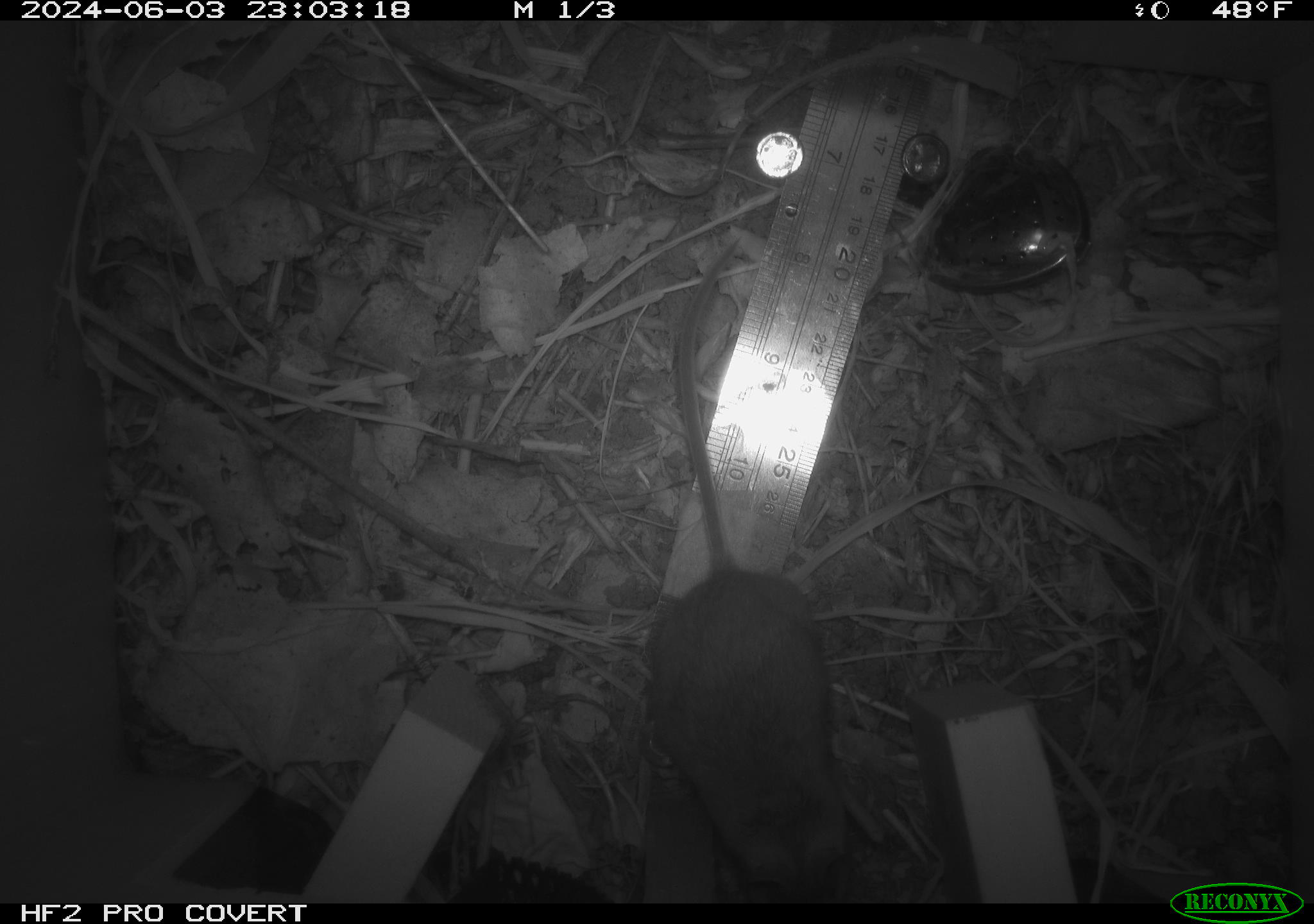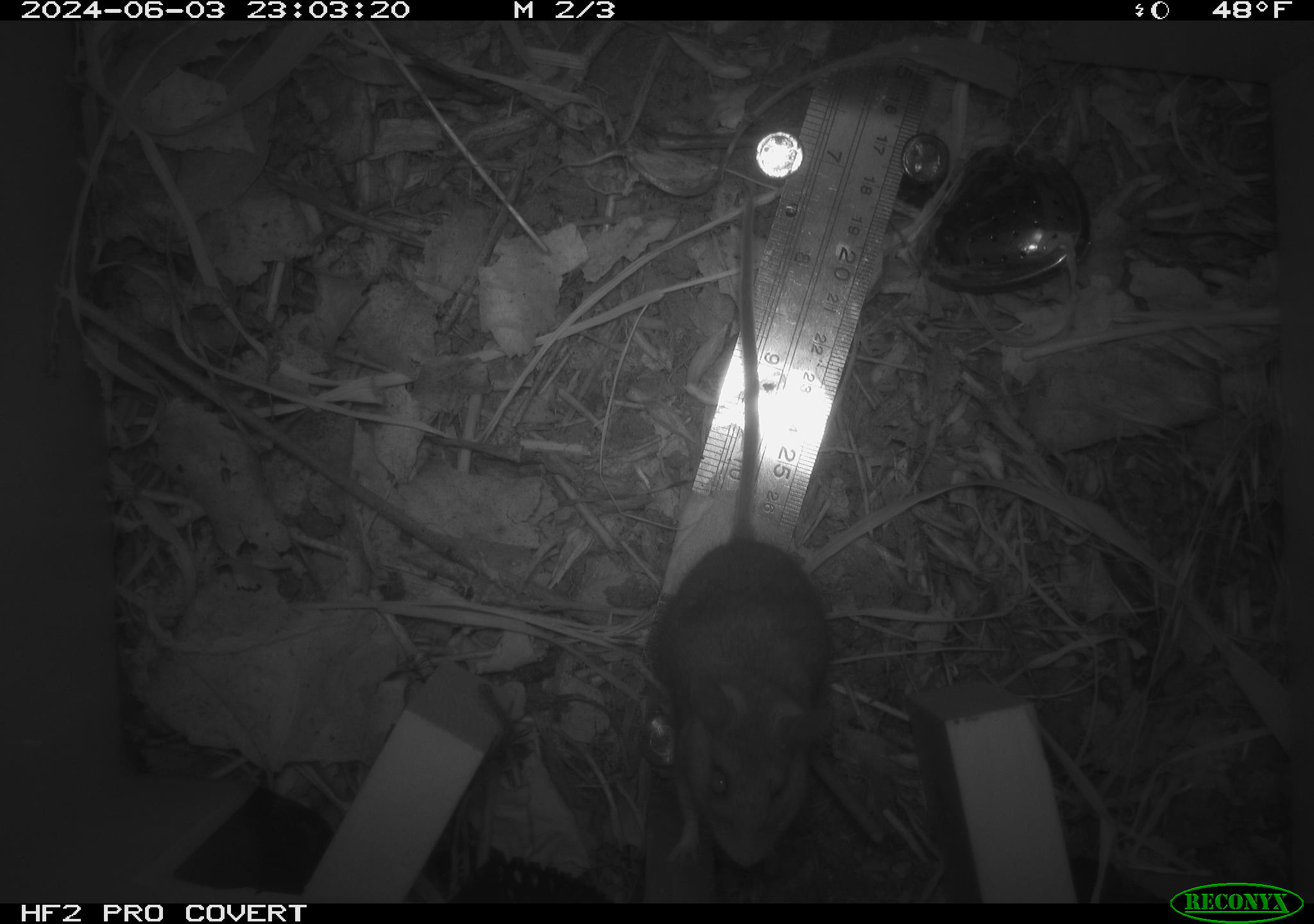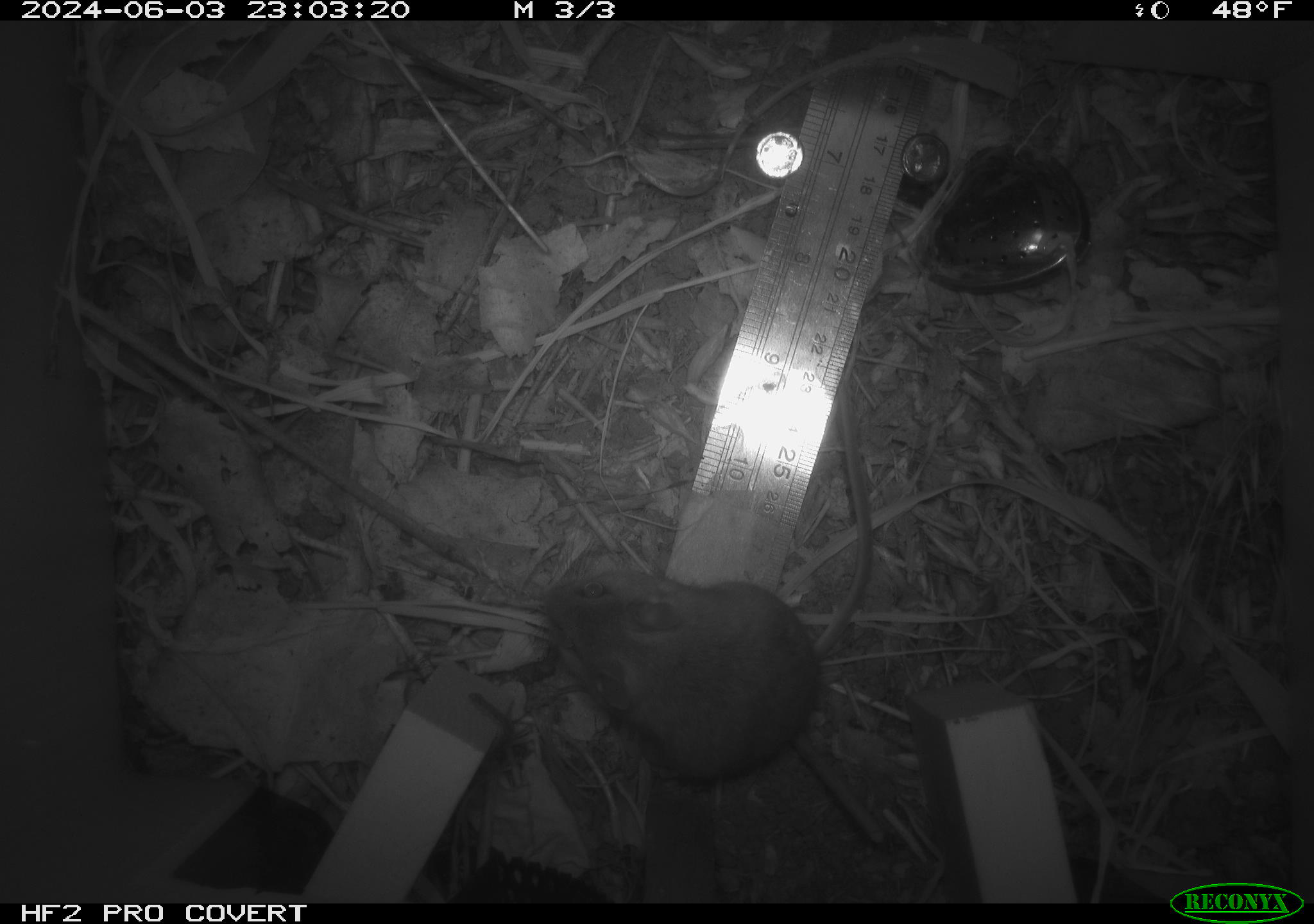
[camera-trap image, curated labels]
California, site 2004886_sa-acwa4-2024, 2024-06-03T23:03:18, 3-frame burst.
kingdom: Animalia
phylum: Chordata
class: Mammalia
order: Rodentia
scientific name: Rodentia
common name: mouse species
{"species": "mouse species (Rodentia)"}